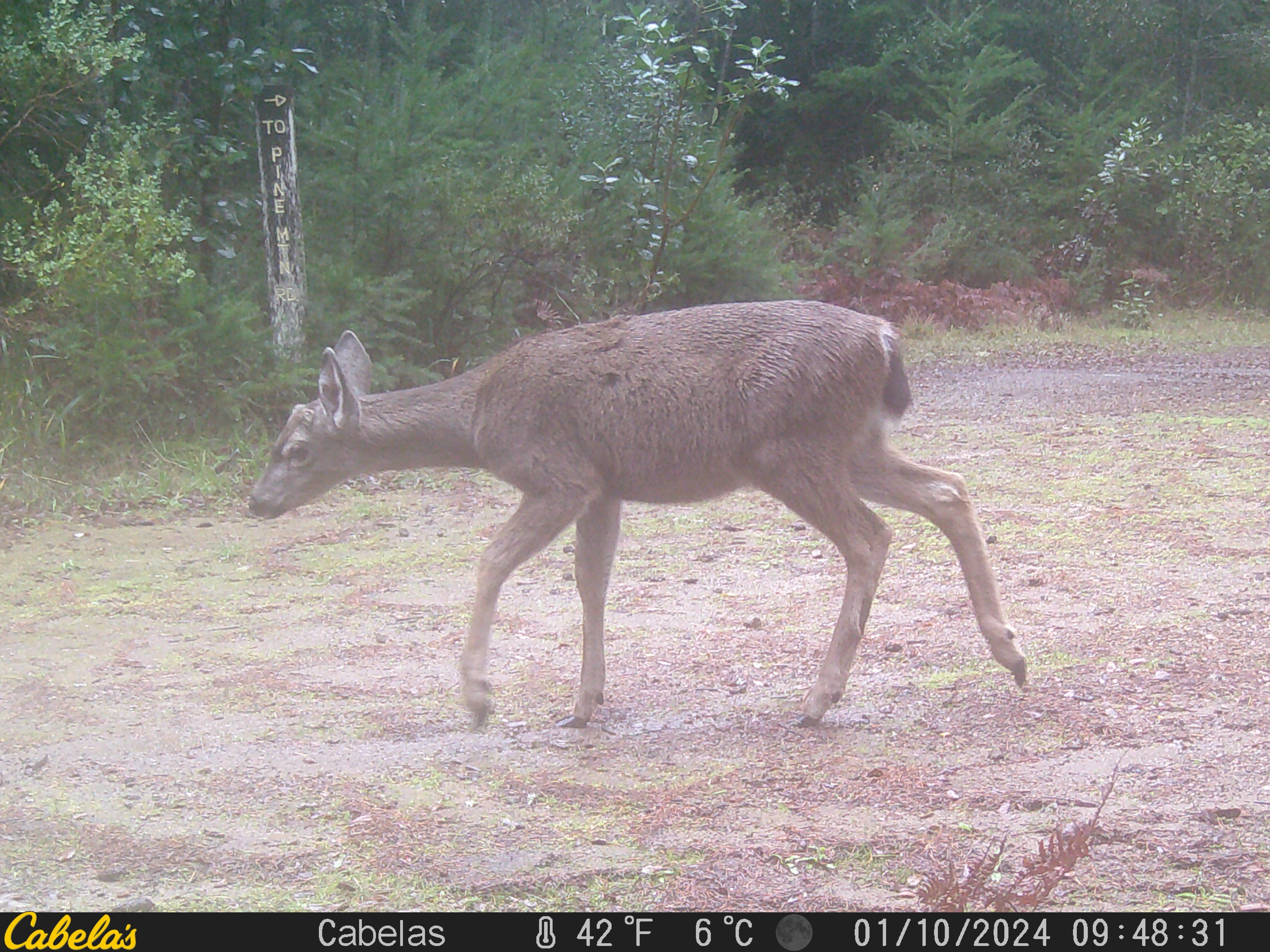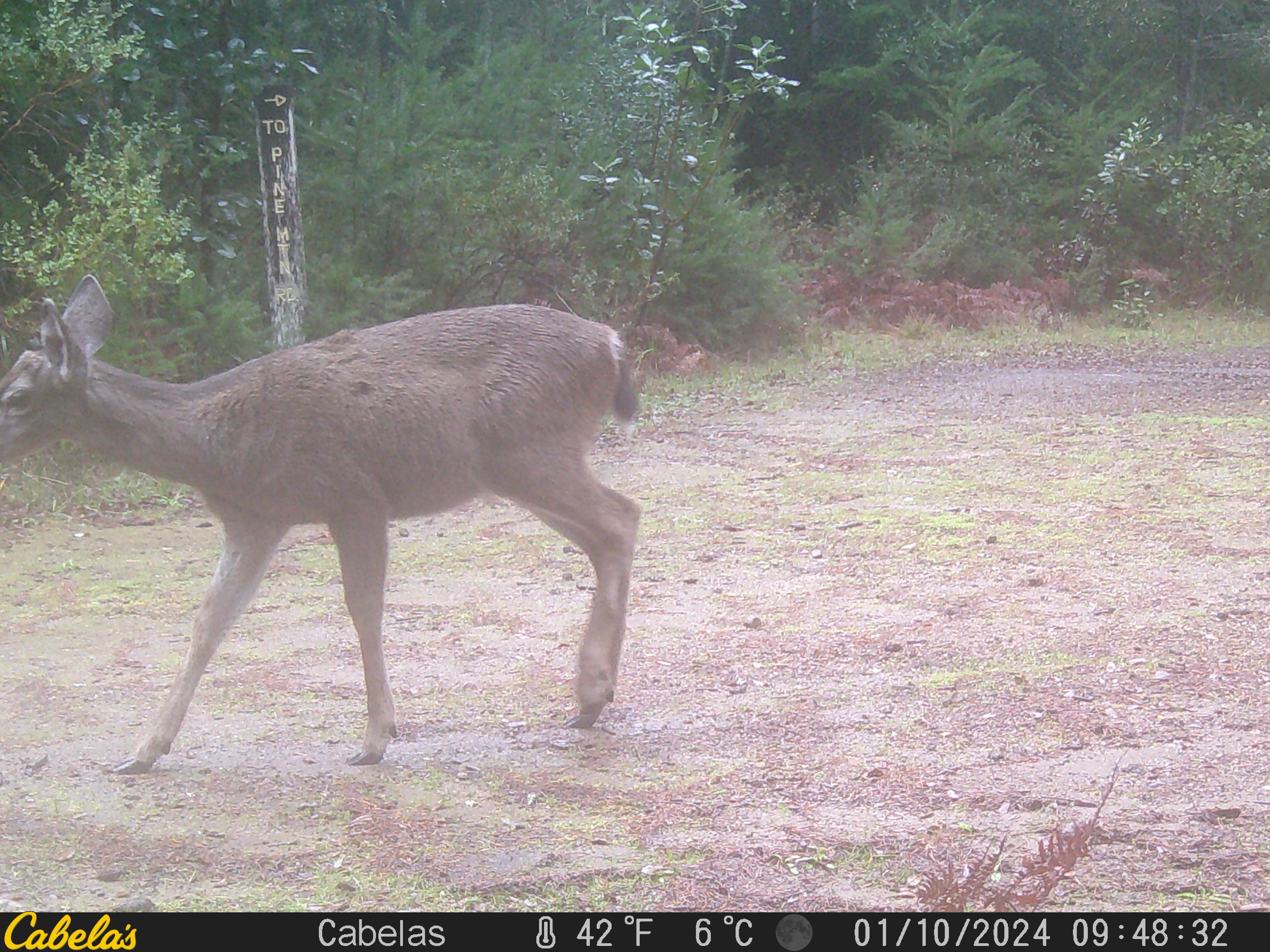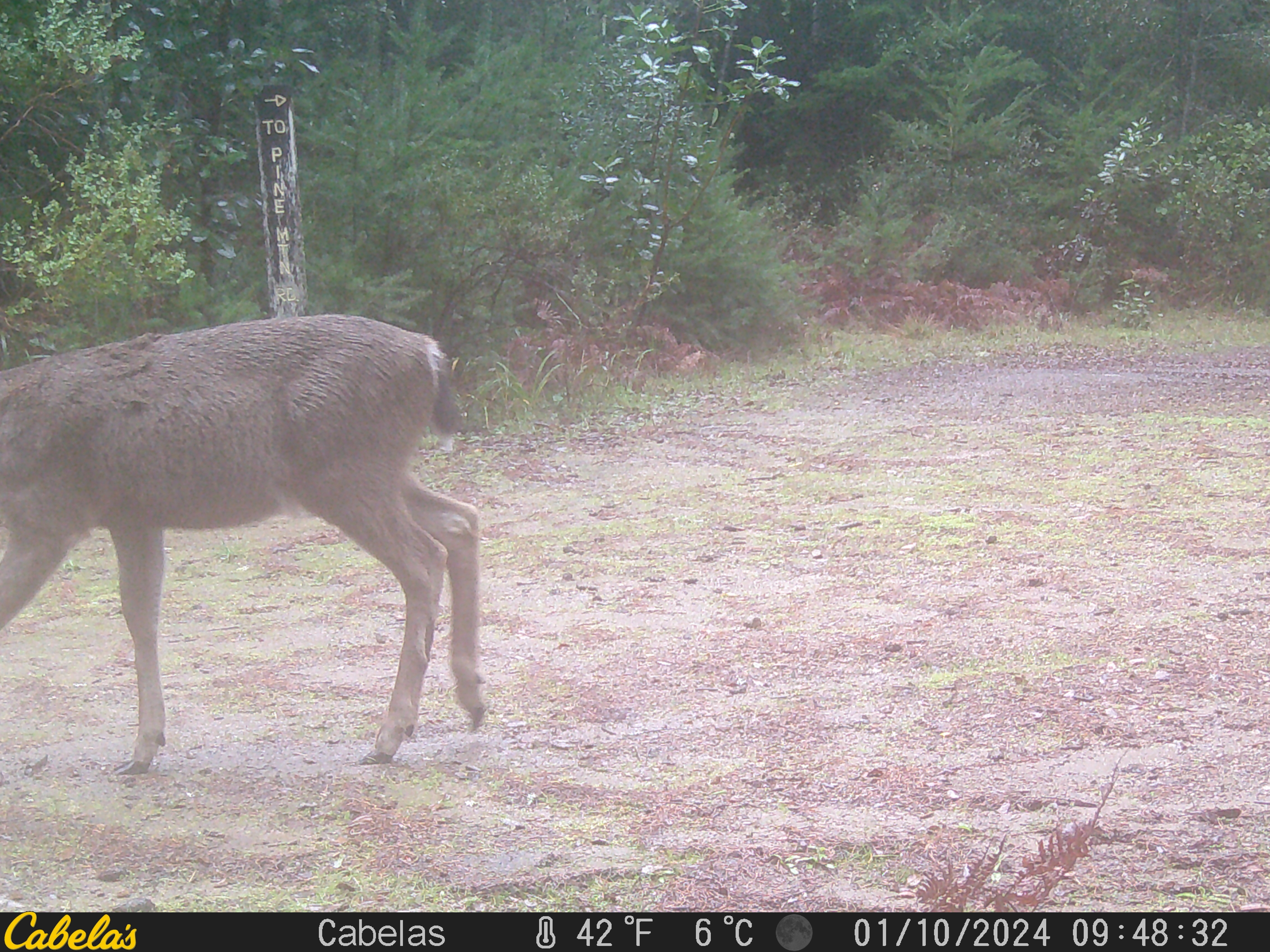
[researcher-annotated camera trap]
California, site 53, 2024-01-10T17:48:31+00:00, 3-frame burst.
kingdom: Animalia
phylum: Chordata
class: Mammalia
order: Artiodactyla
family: Cervidae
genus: Odocoileus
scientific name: Odocoileus hemionus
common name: mule deer